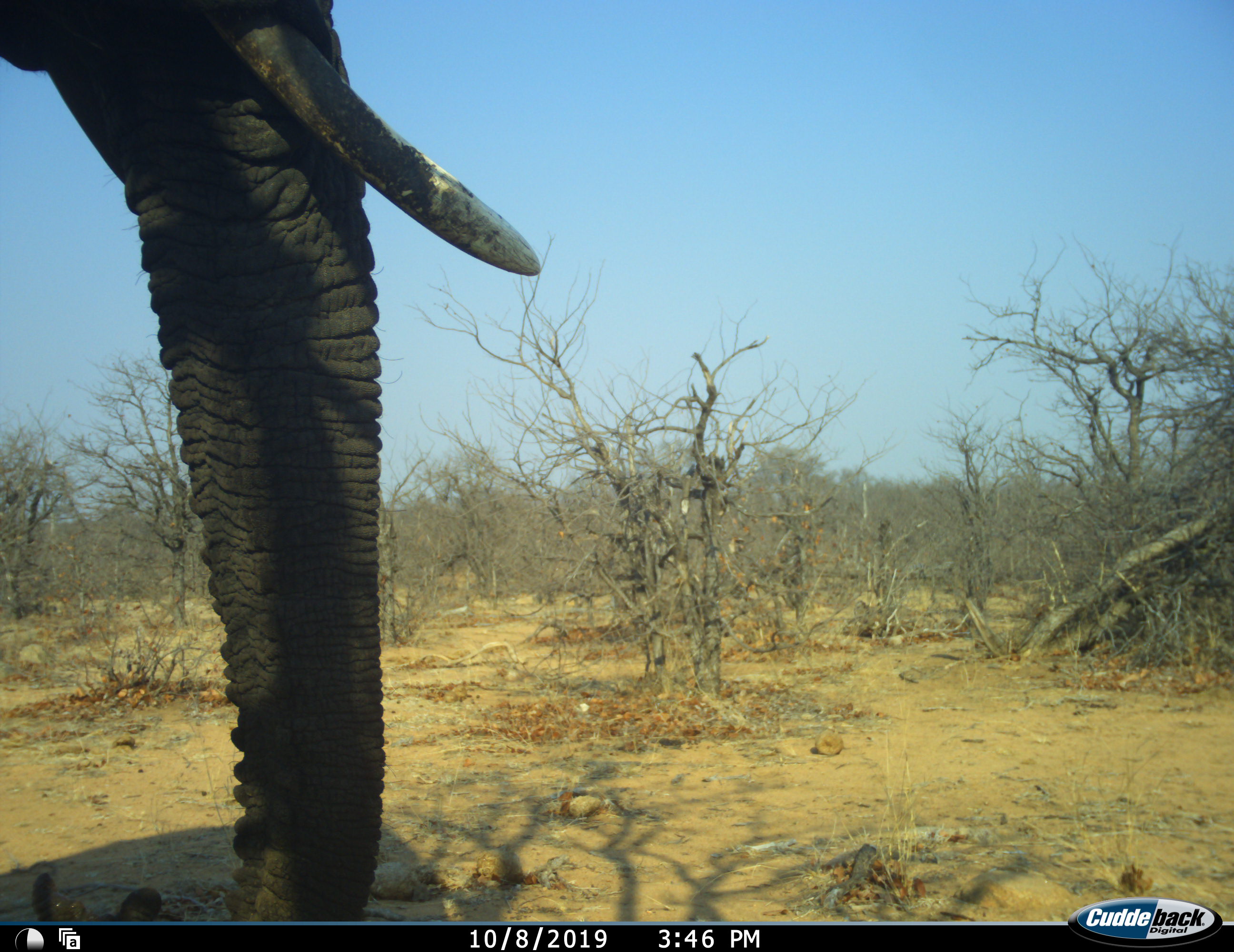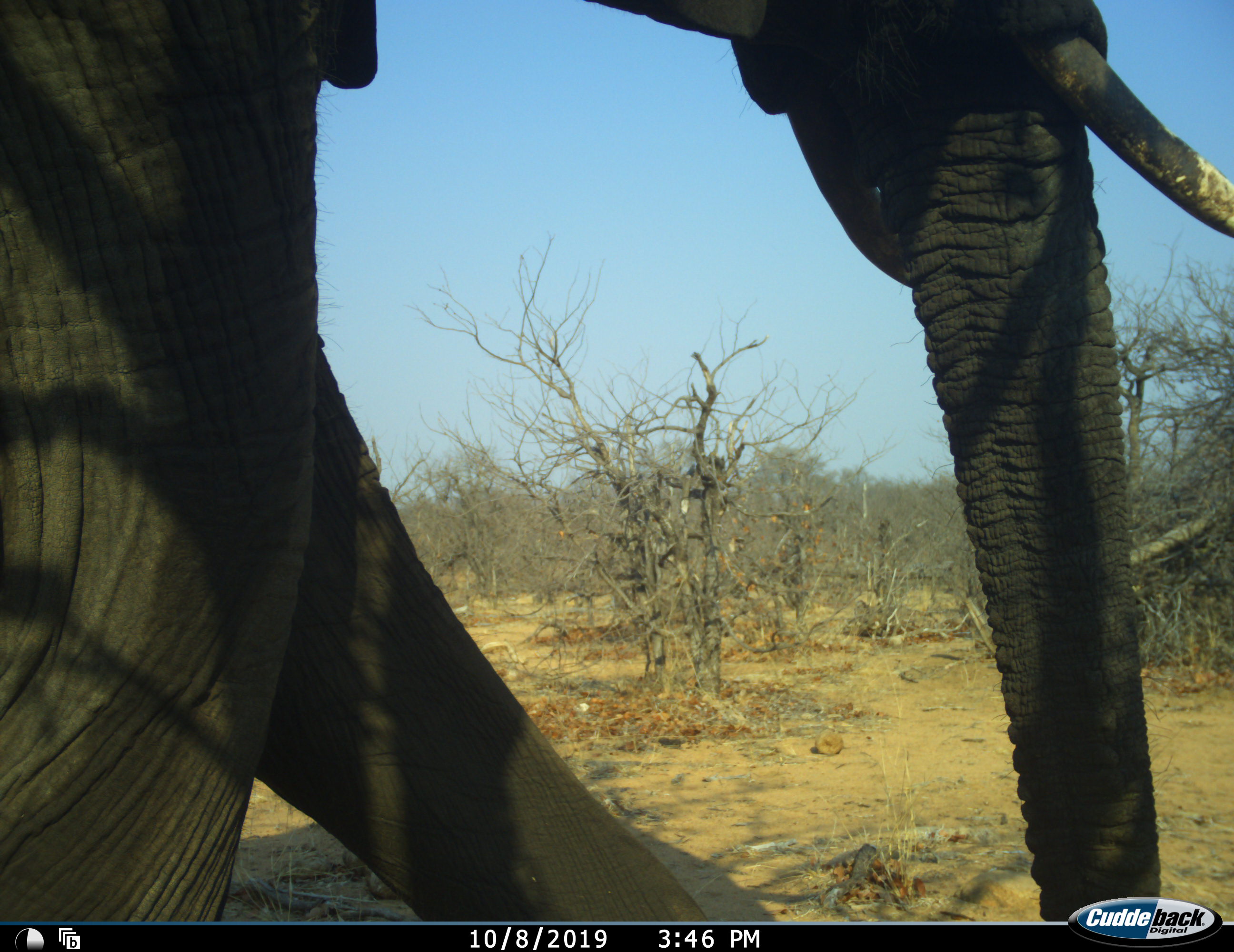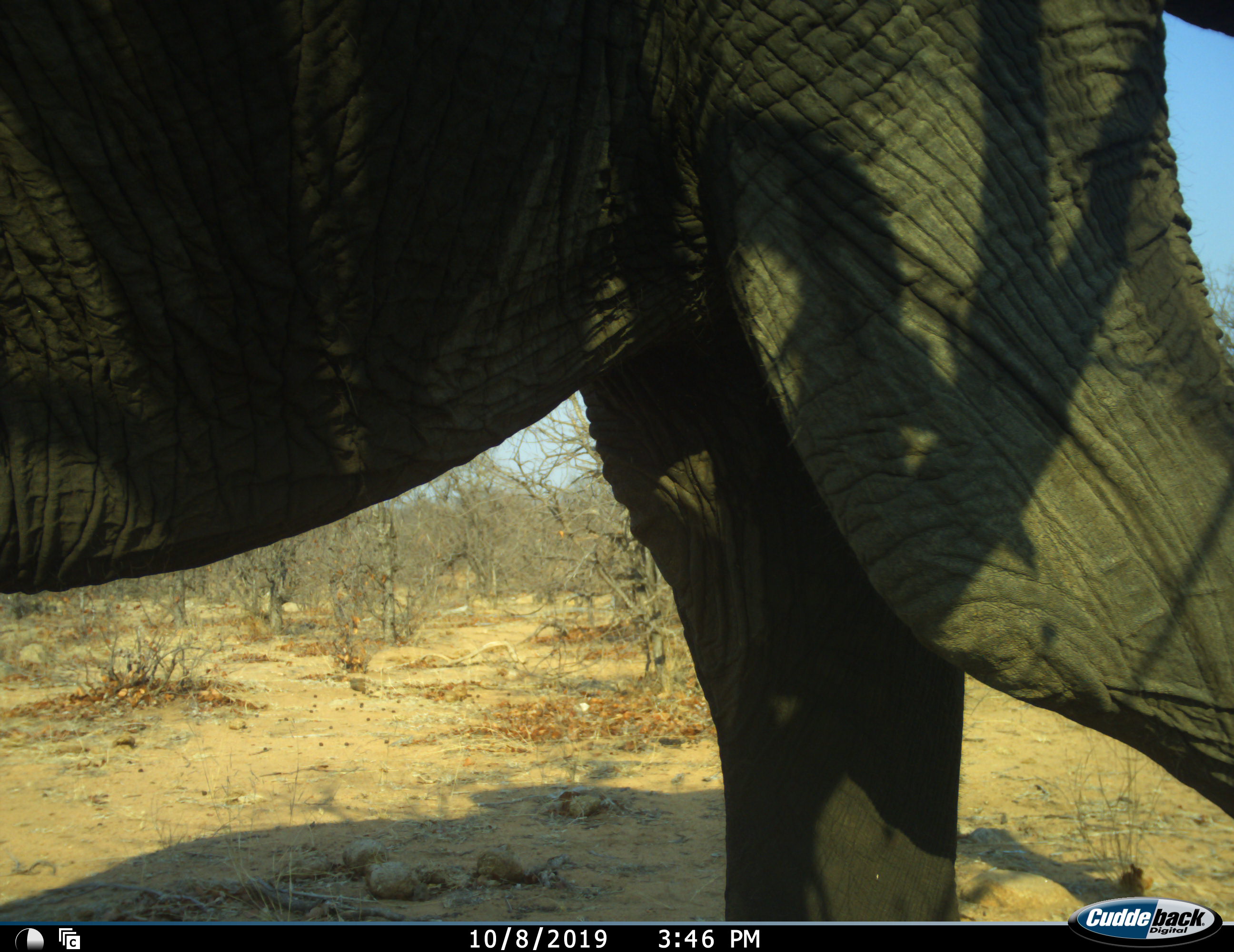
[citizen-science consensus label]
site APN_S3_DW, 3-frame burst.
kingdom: Animalia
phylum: Chordata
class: Mammalia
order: Proboscidea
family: Elephantidae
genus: Loxodonta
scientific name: Loxodonta africana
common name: african bush elephant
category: elephant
Elephant (african bush elephant) (Loxodonta africana), count 1. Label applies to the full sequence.